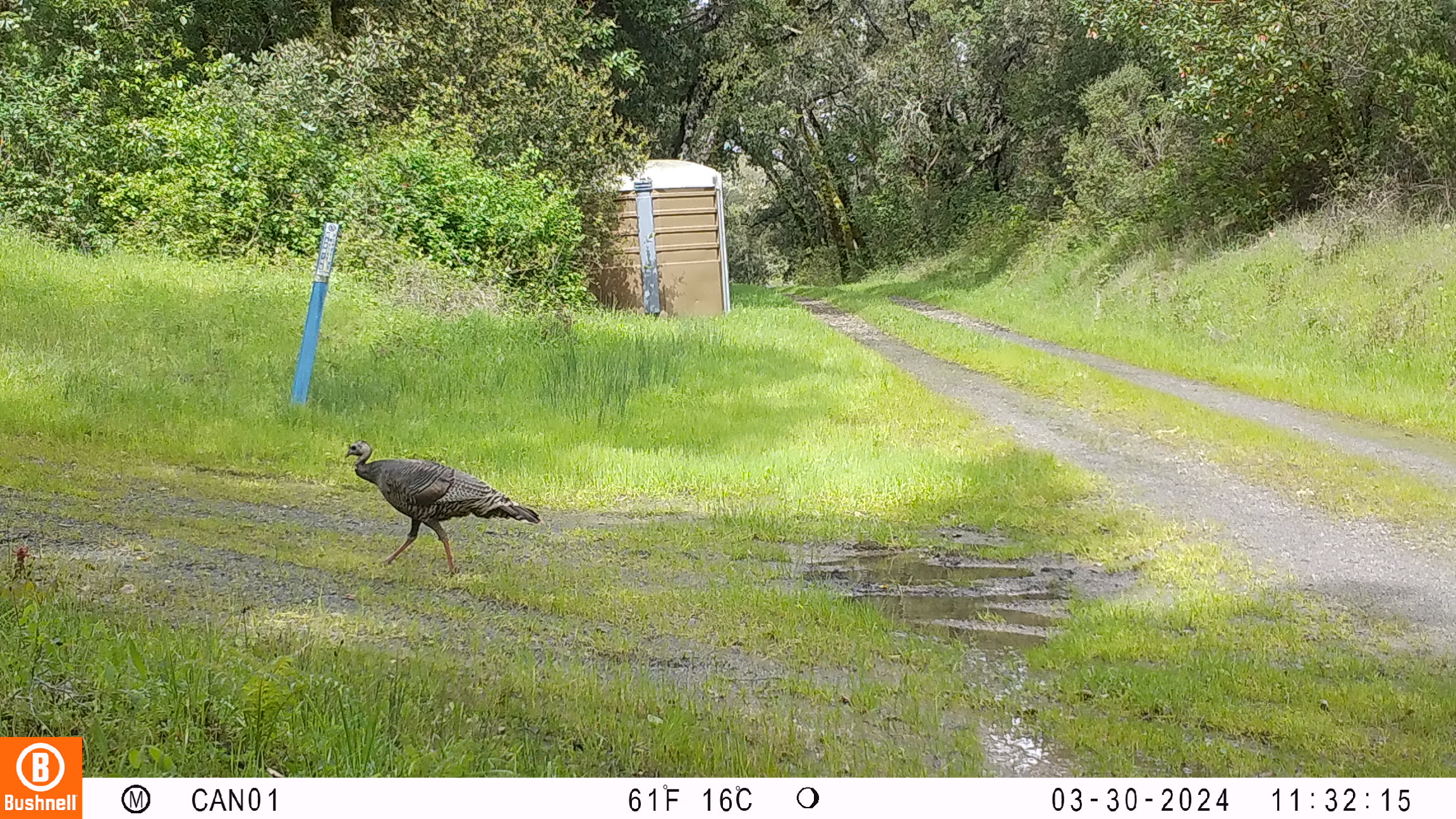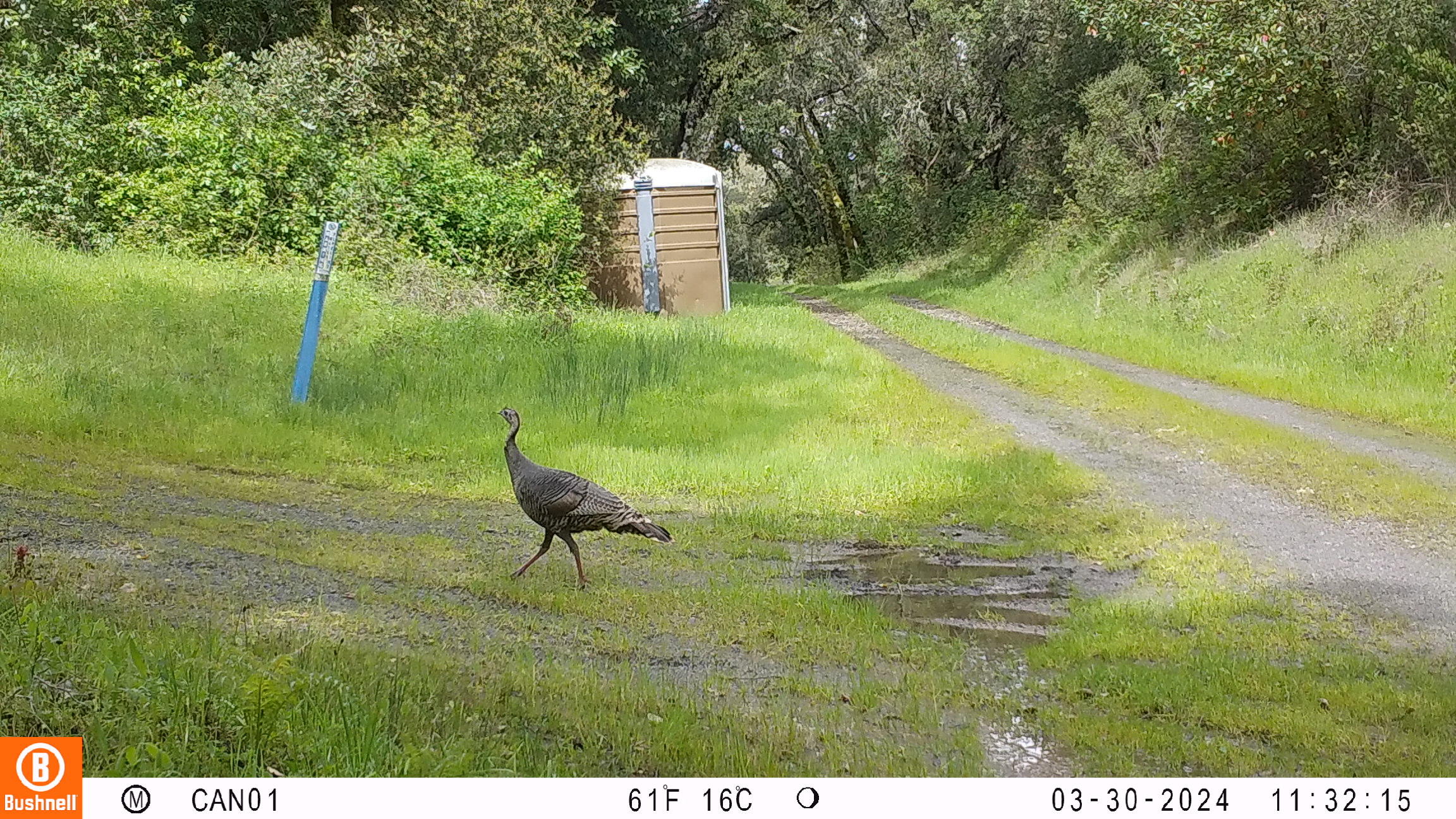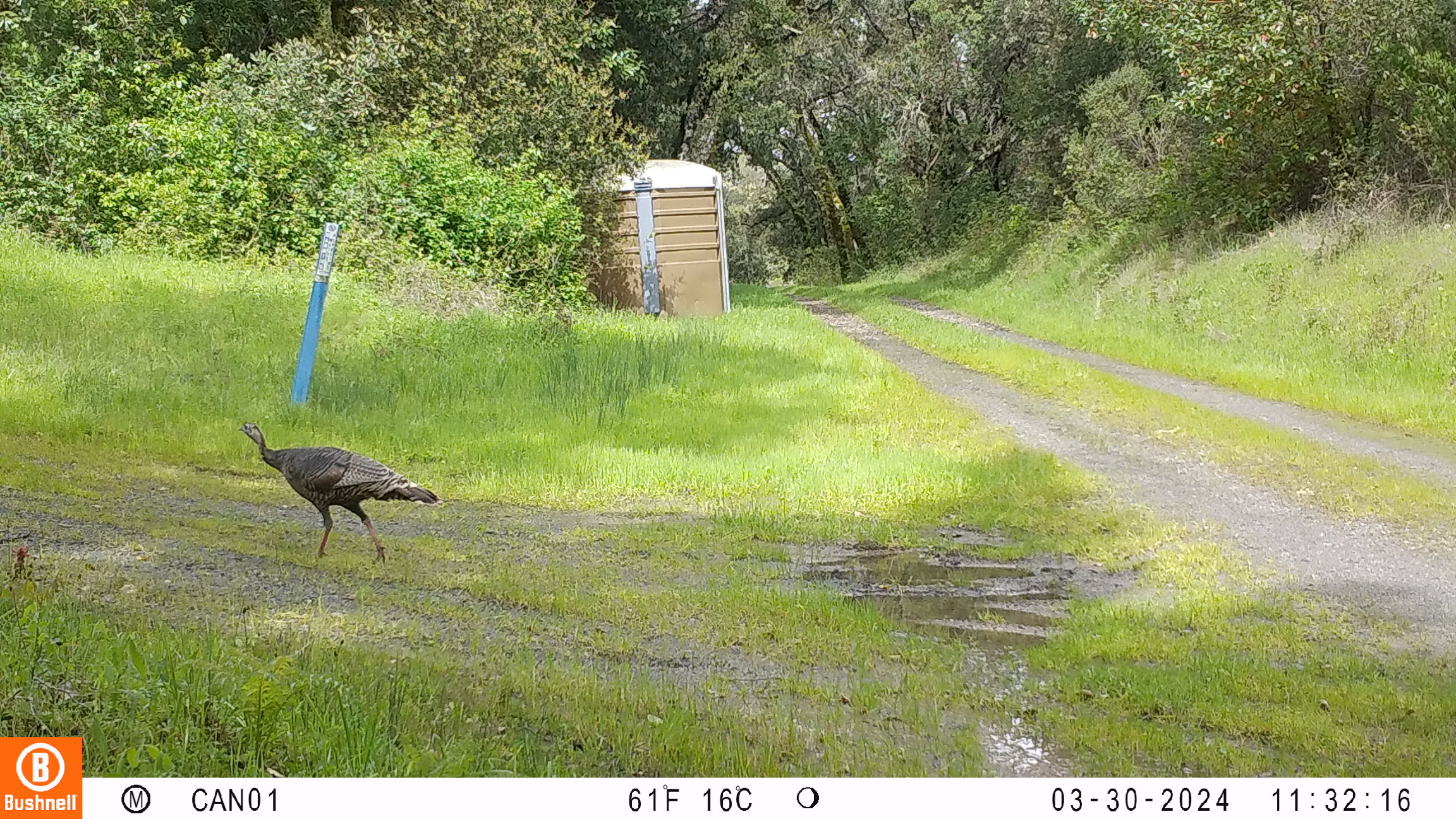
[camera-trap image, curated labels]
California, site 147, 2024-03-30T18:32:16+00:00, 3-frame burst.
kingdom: Animalia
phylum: Chordata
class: Aves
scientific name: Aves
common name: bird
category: unknown bird